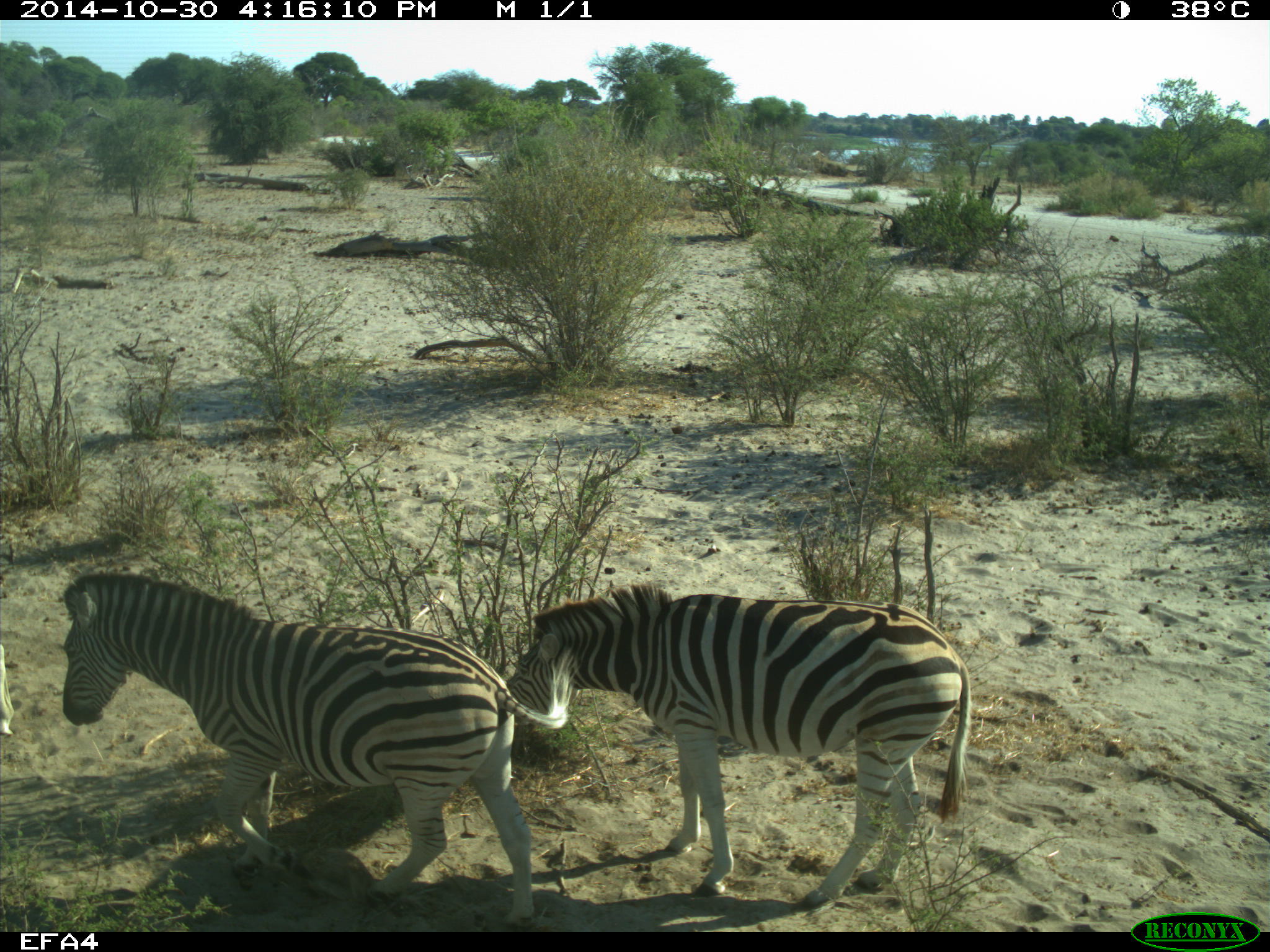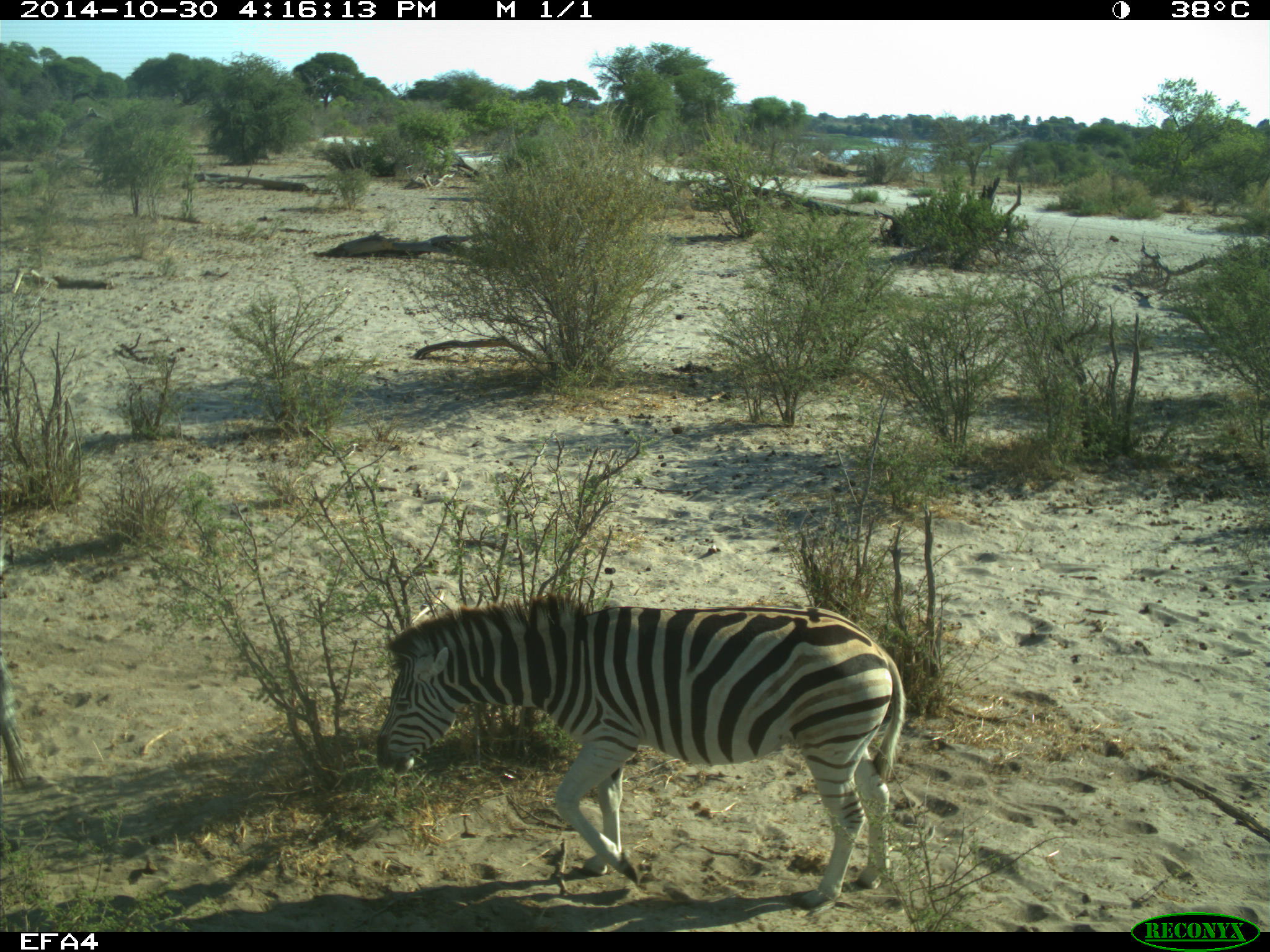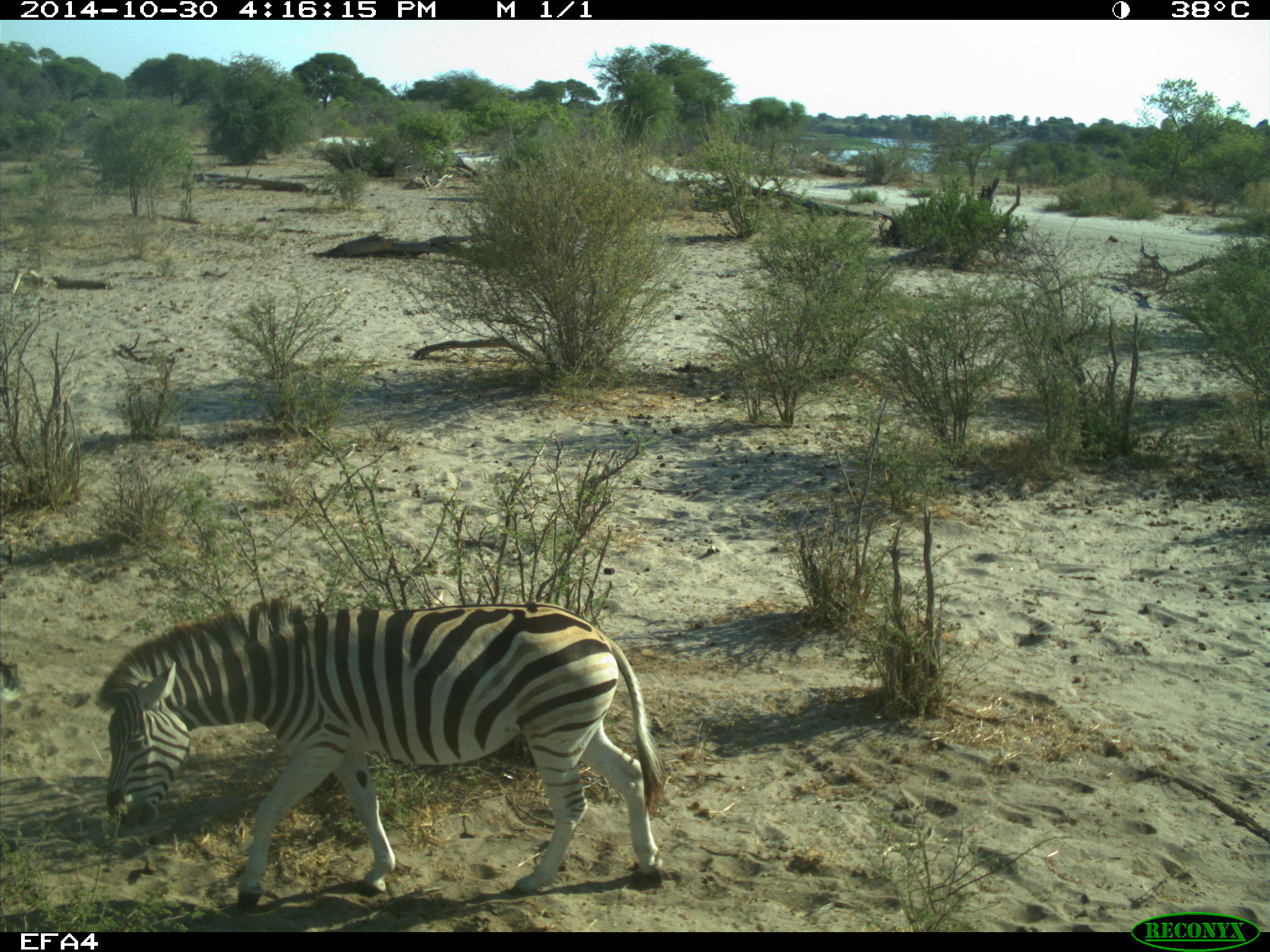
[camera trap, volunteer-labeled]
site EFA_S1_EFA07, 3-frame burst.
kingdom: Animalia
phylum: Chordata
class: Mammalia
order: Perissodactyla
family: Equidae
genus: Equus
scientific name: Equus quagga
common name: plains zebra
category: zebraplains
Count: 2.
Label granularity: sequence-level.